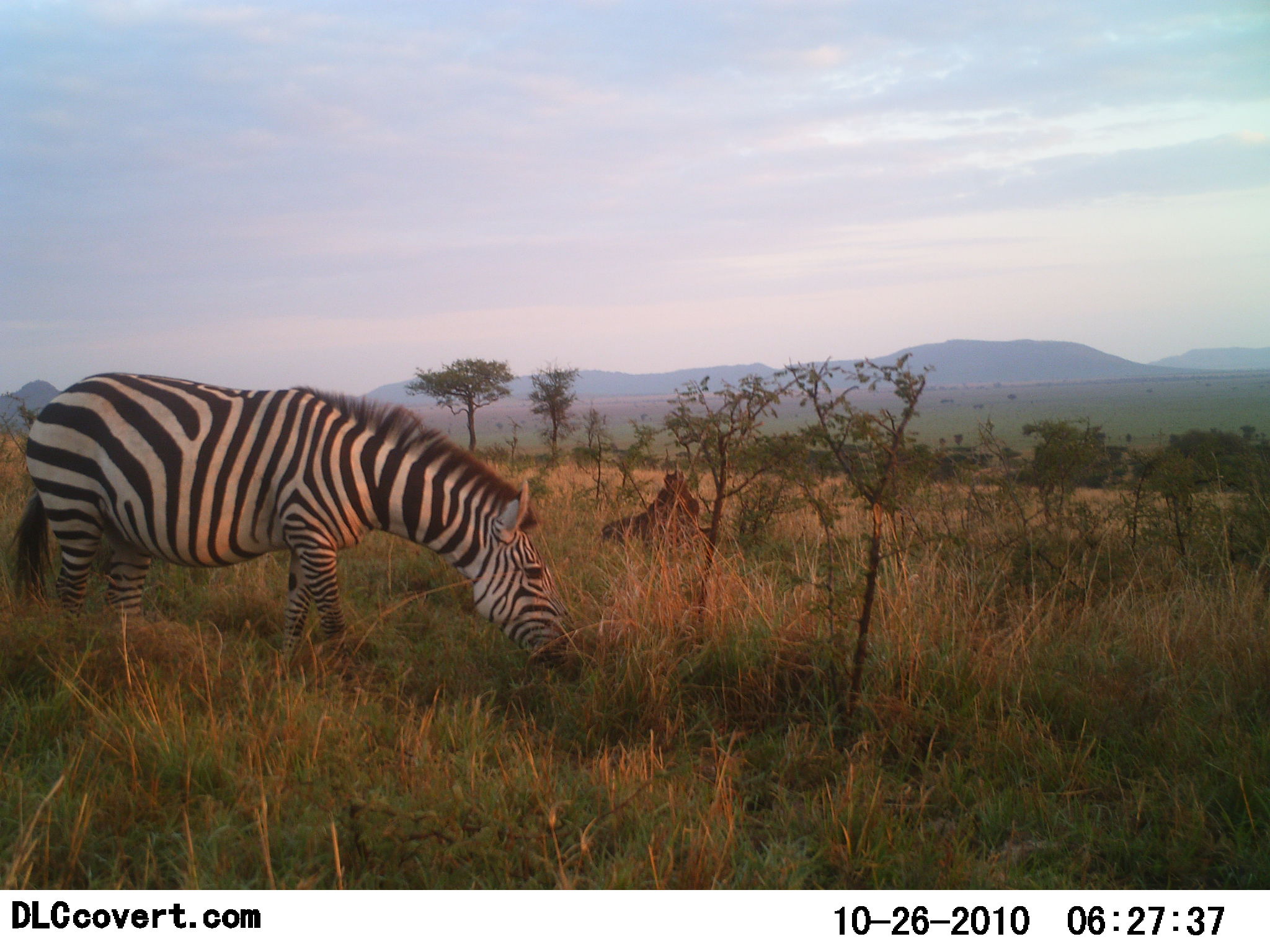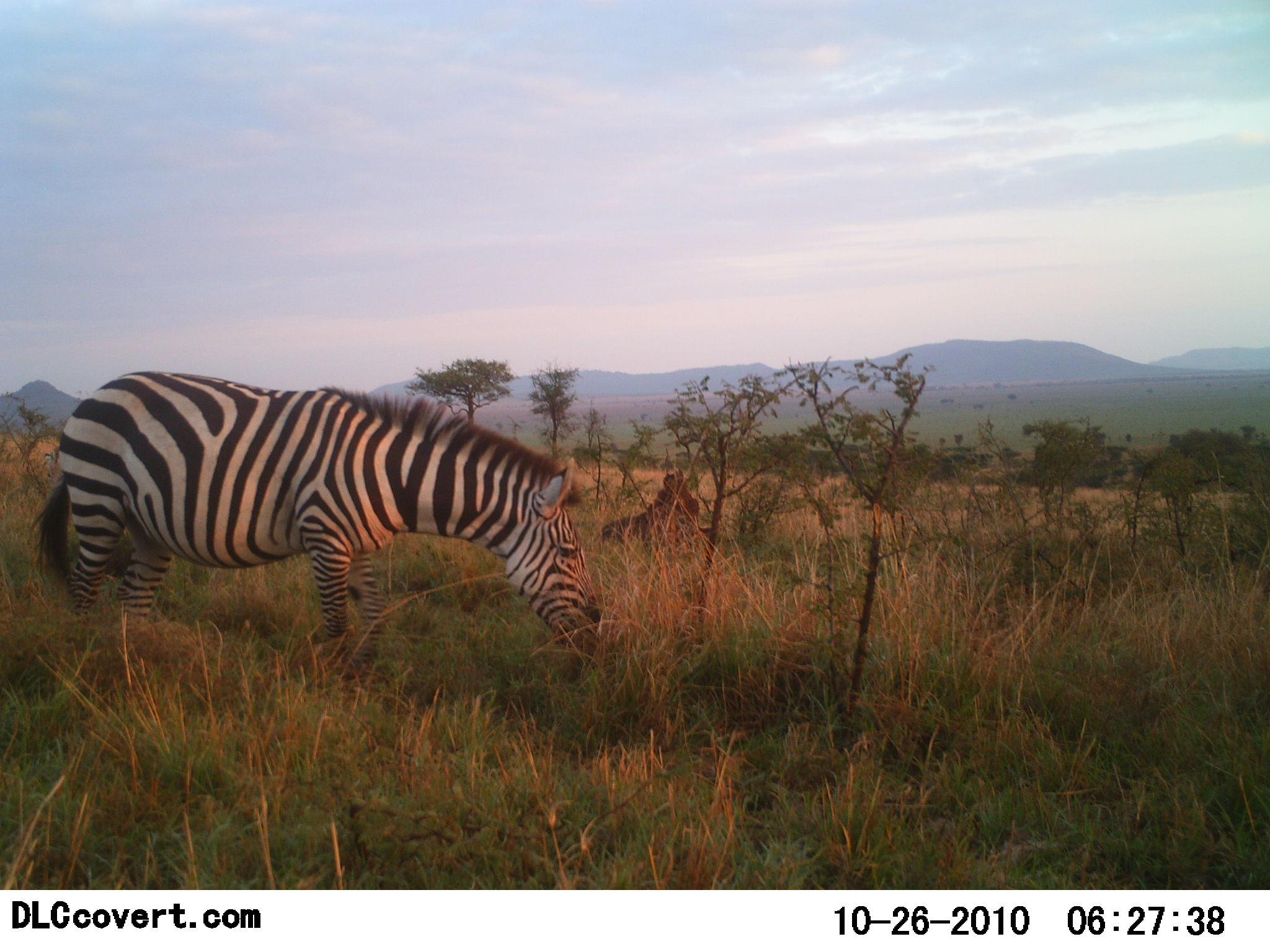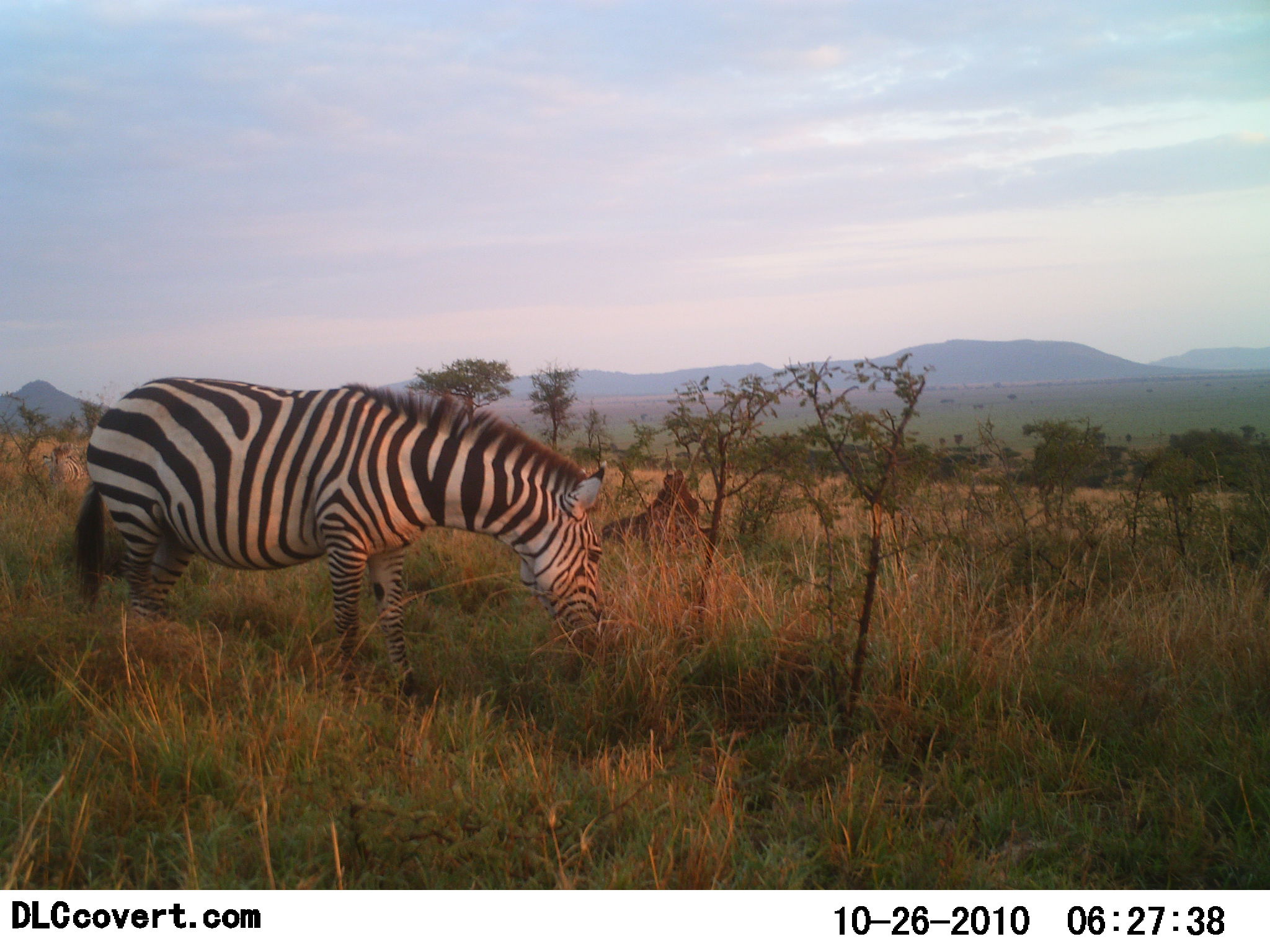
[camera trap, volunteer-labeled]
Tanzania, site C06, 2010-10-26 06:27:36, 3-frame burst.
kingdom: Animalia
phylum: Chordata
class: Mammalia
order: Perissodactyla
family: Equidae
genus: Equus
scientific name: Equus quagga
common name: plains zebra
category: zebra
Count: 1.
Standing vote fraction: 8%.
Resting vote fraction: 0%.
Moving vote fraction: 17%.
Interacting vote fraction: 0%.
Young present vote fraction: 0%.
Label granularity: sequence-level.